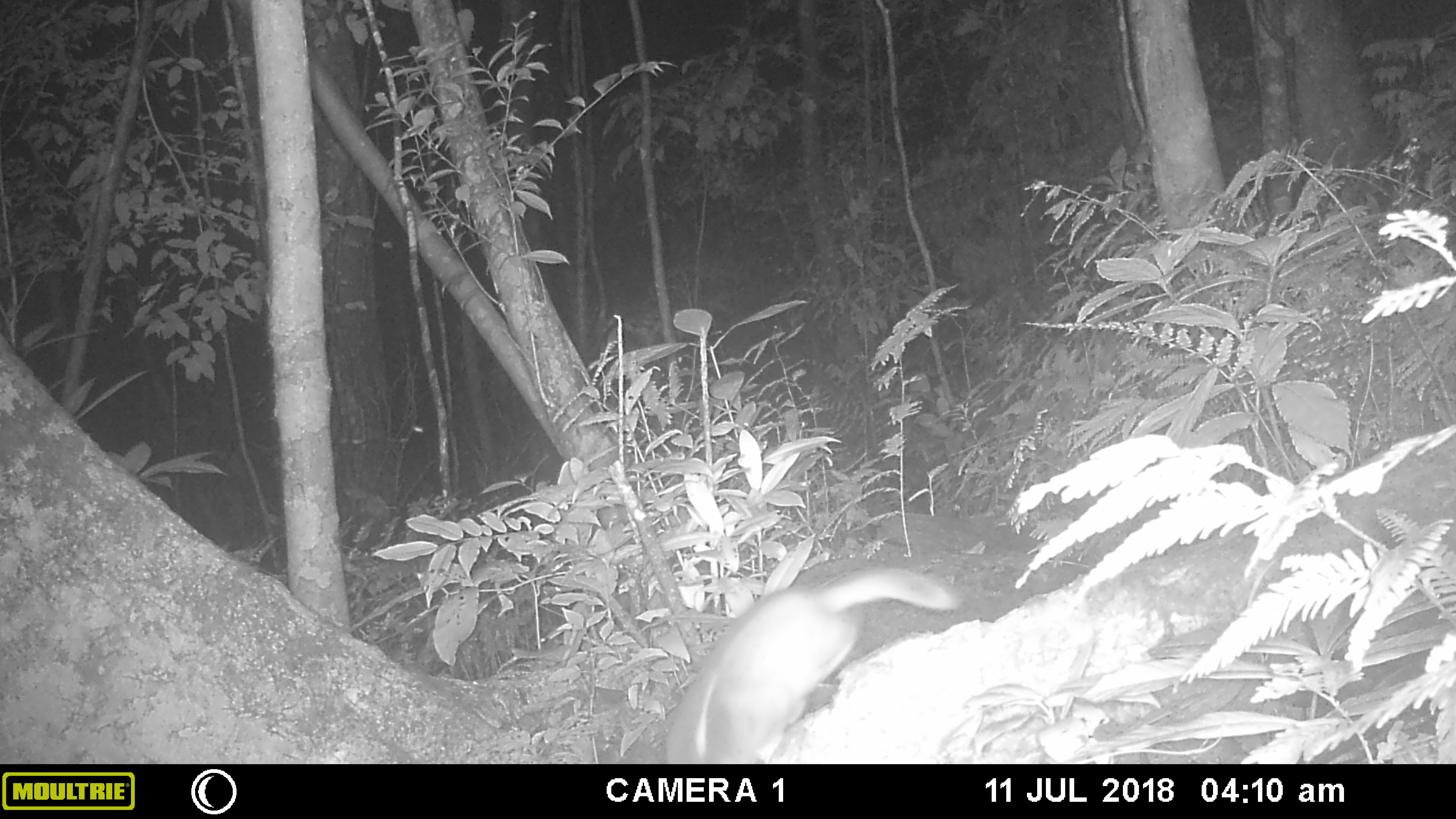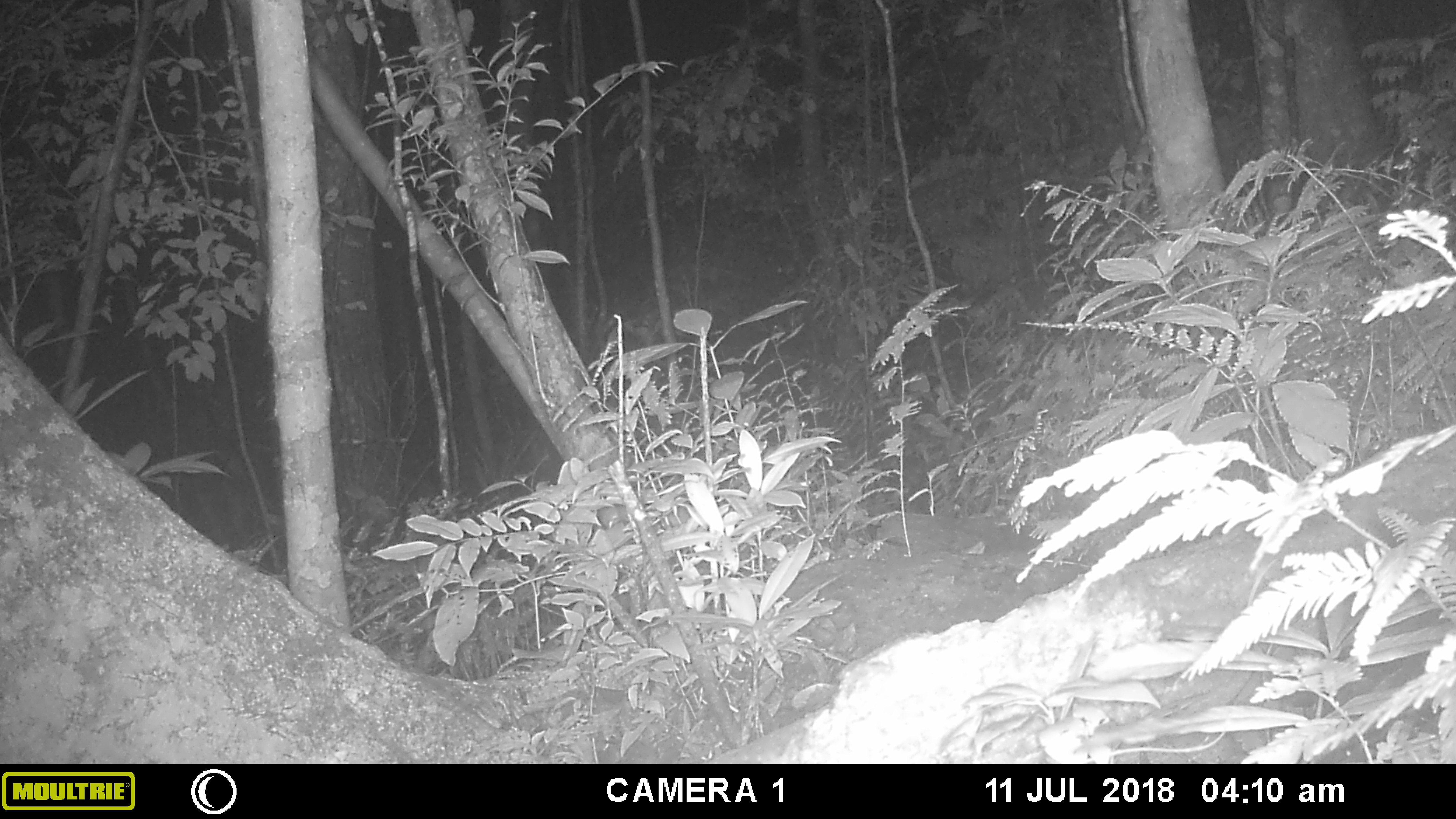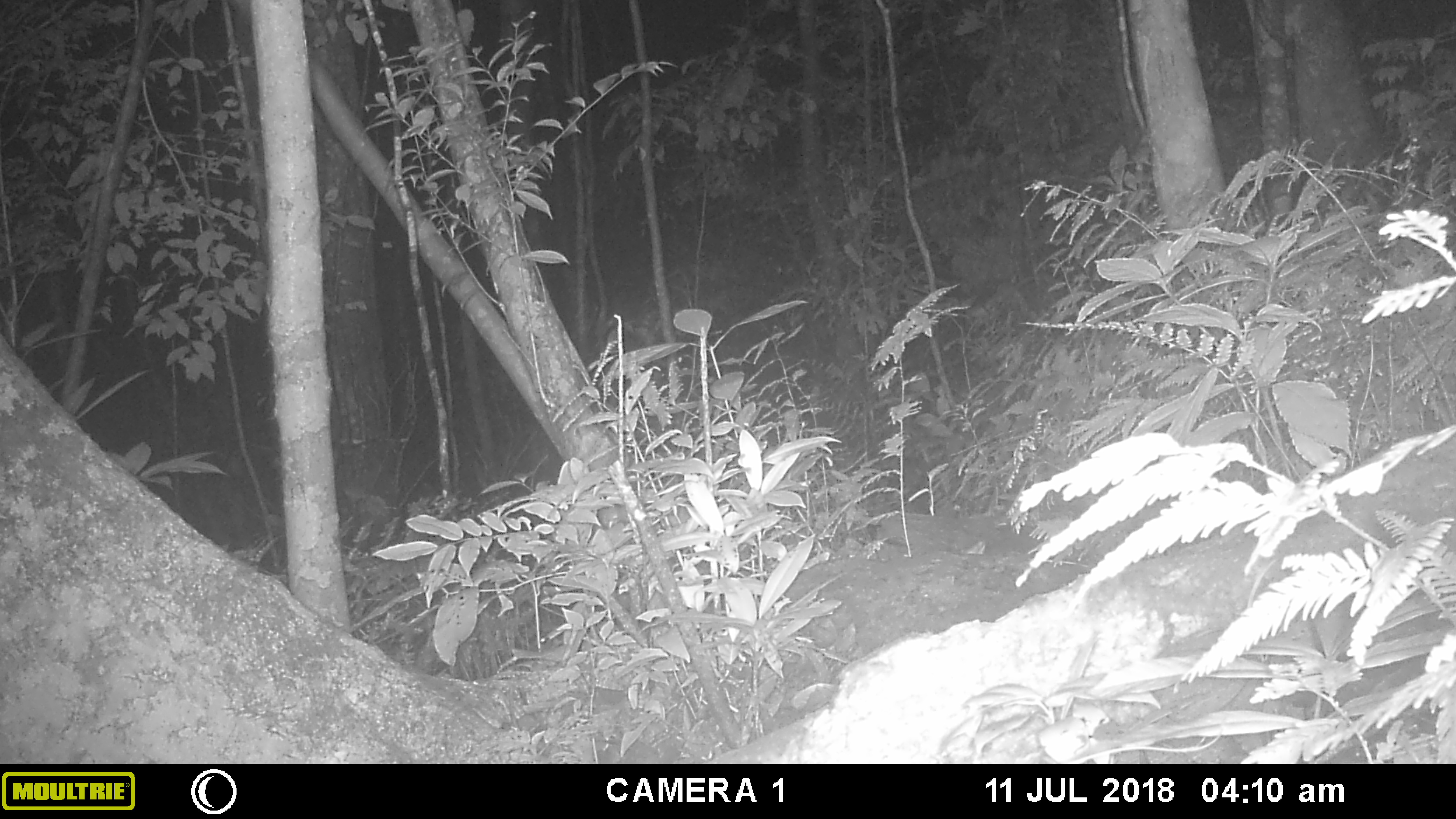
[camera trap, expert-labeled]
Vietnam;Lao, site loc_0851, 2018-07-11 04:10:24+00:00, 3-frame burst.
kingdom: Animalia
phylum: Chordata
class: Mammalia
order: Carnivora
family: Mustelidae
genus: Melogale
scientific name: Melogale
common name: ferret badger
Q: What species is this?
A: Ferret badger (Melogale).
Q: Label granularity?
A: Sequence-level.